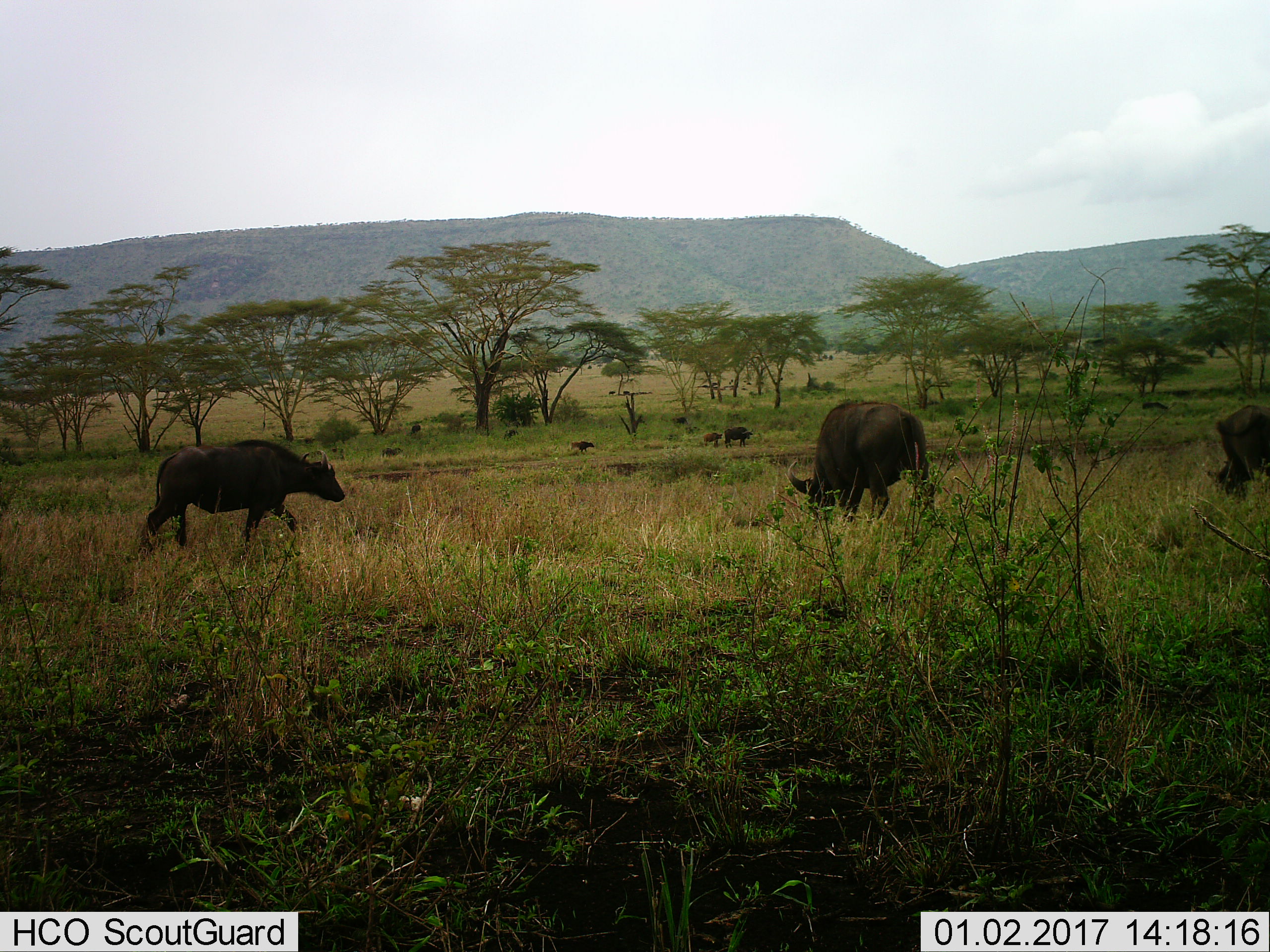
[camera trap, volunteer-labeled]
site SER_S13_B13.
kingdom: Animalia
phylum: Chordata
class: Mammalia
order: Artiodactyla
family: Bovidae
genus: Syncerus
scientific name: Syncerus caffer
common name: african buffalo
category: buffalo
Buffalo (african buffalo) (Syncerus caffer), count 11-50. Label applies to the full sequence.